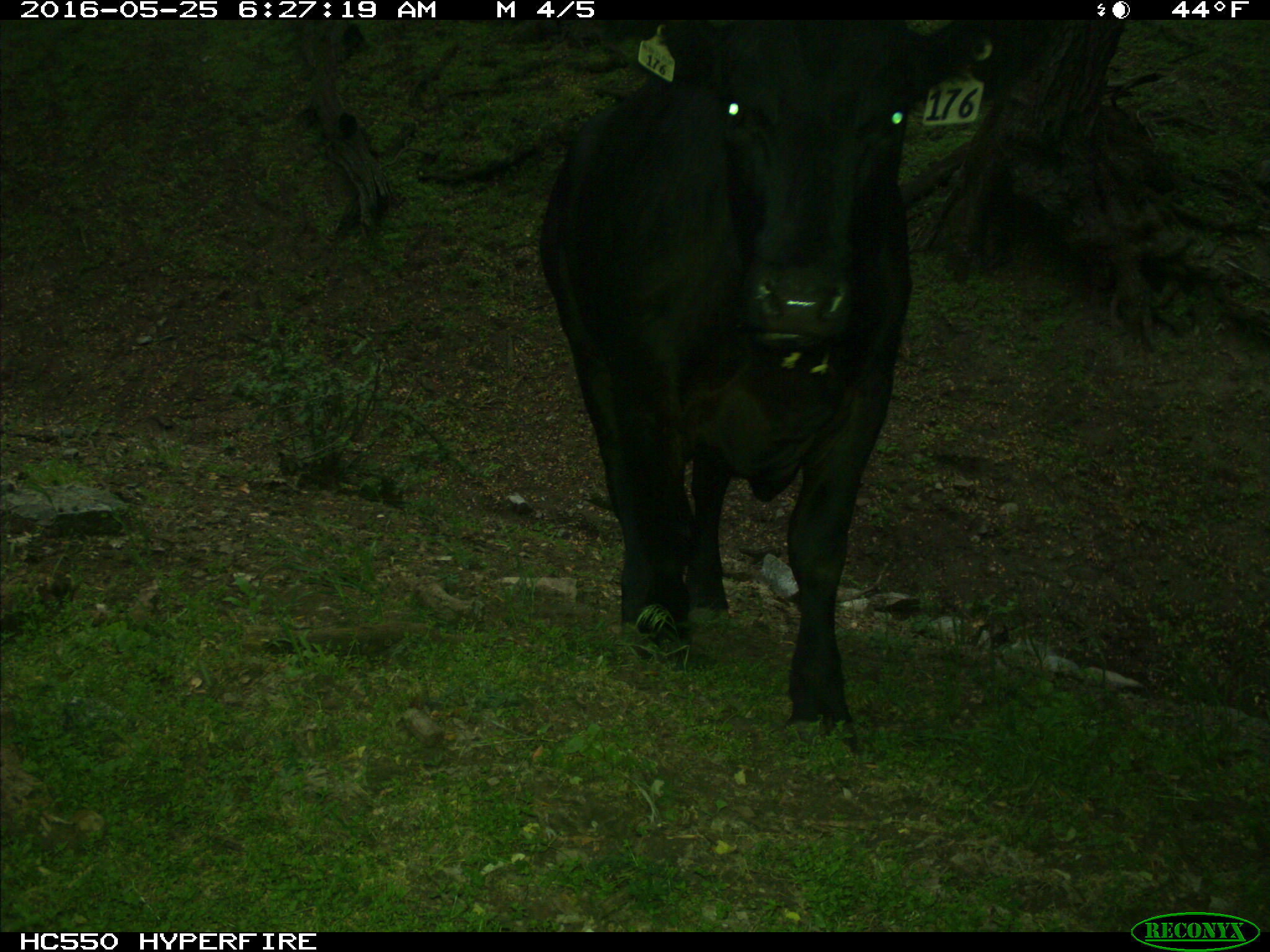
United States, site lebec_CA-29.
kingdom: Animalia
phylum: Chordata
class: Mammalia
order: Artiodactyla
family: Bovidae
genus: Bos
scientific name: Bos taurus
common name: domestic cow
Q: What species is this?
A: Bos taurus (domestic cow).